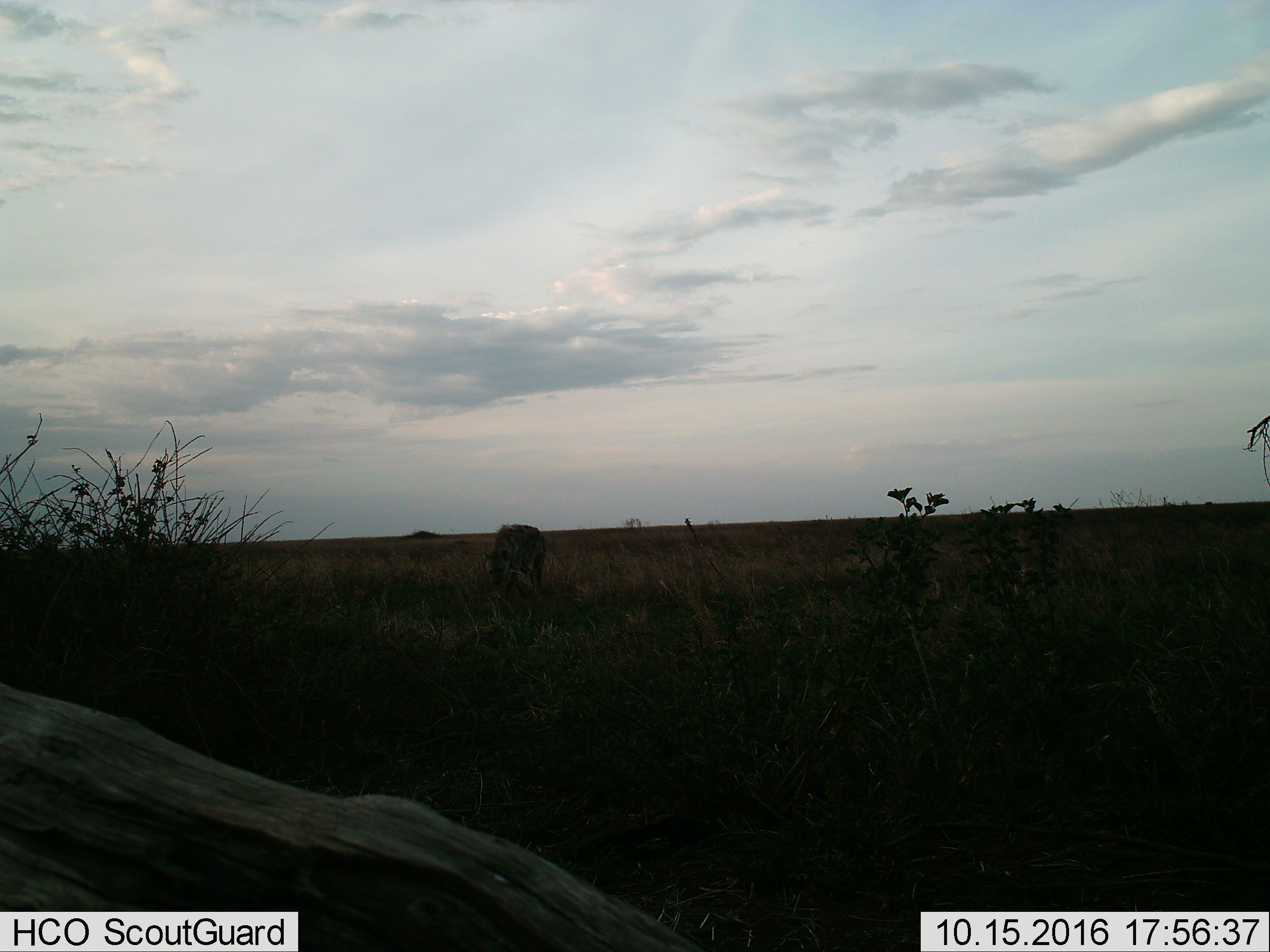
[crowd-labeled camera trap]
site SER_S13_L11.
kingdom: Animalia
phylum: Chordata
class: Mammalia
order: Carnivora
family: Hyaenidae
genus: Crocuta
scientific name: Crocuta crocuta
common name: spotted hyena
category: hyenaspotted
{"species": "hyenaspotted (spotted hyena) (Crocuta crocuta)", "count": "1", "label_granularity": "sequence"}